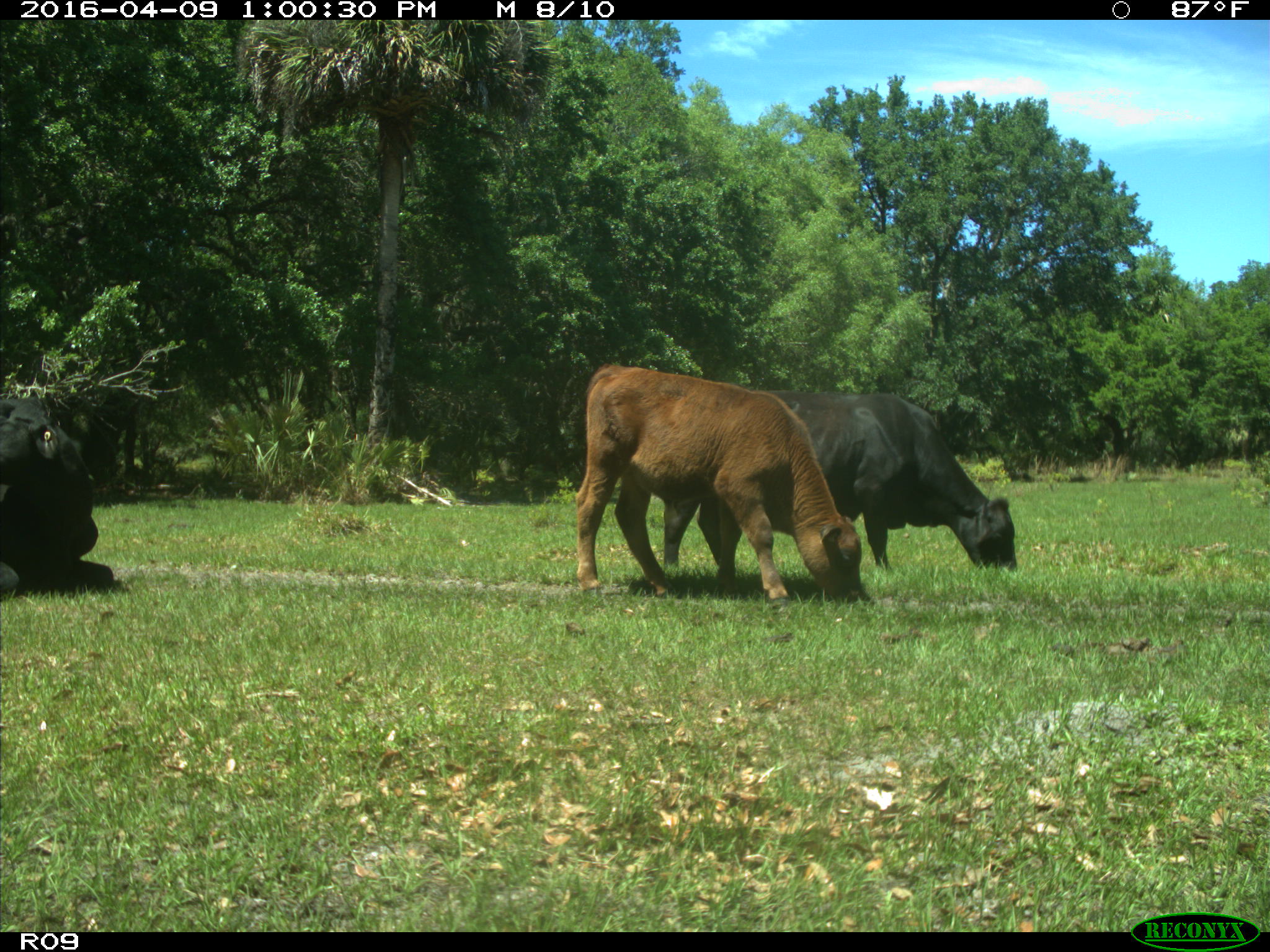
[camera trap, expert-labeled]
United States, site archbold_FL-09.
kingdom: Animalia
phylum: Chordata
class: Mammalia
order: Artiodactyla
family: Bovidae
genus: Bos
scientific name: Bos taurus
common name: domestic cow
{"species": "Bos taurus (domestic cow)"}